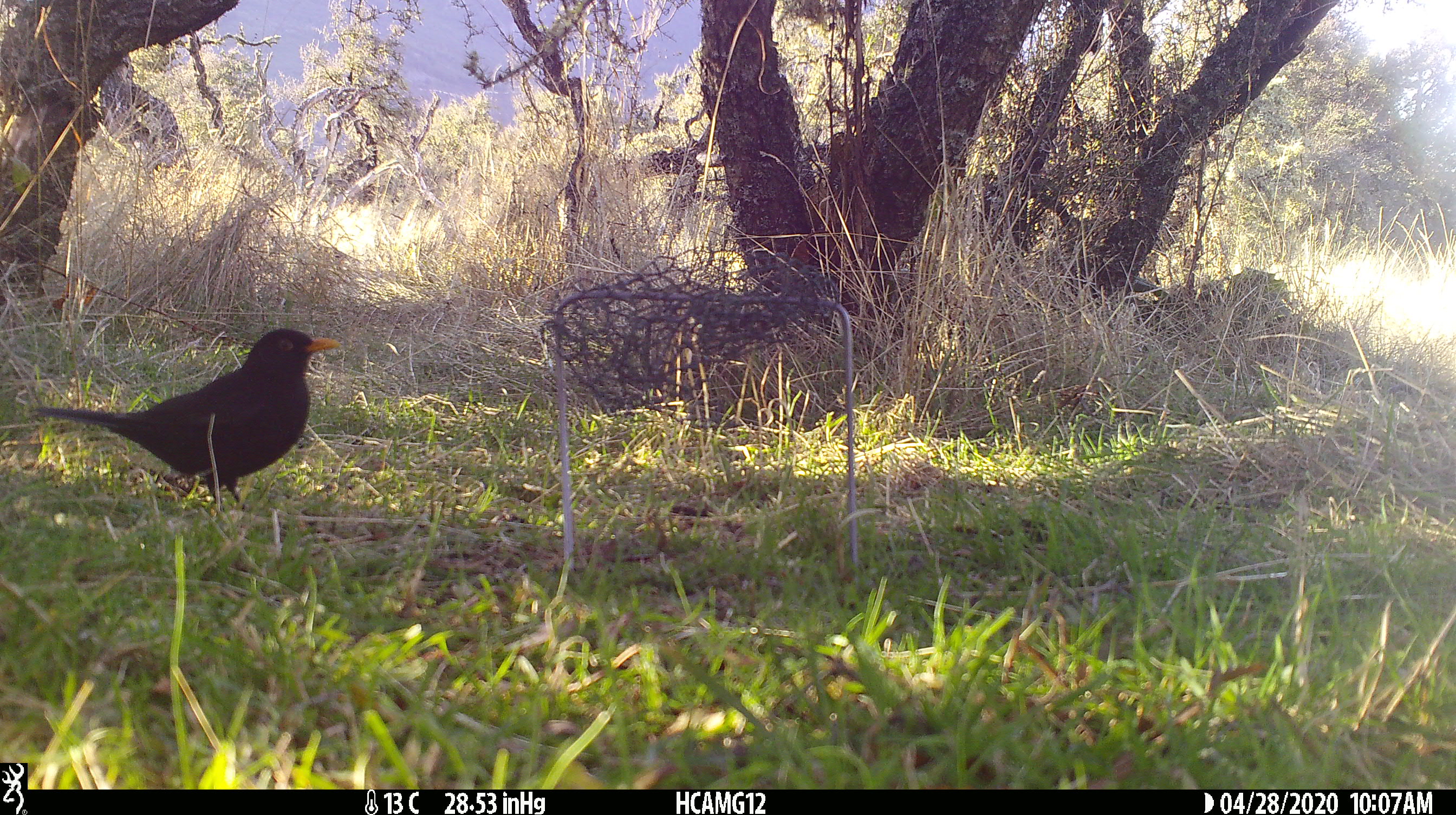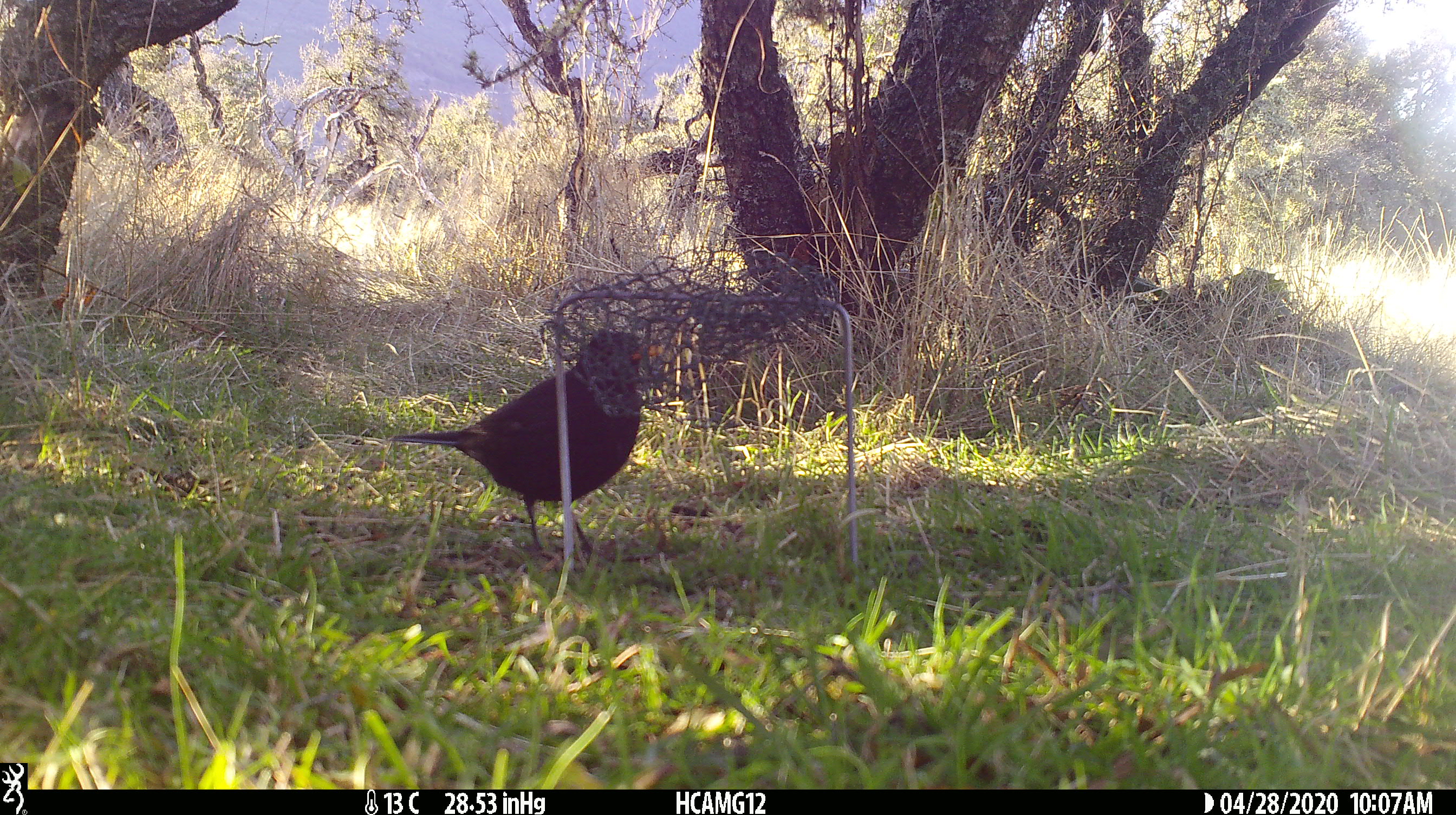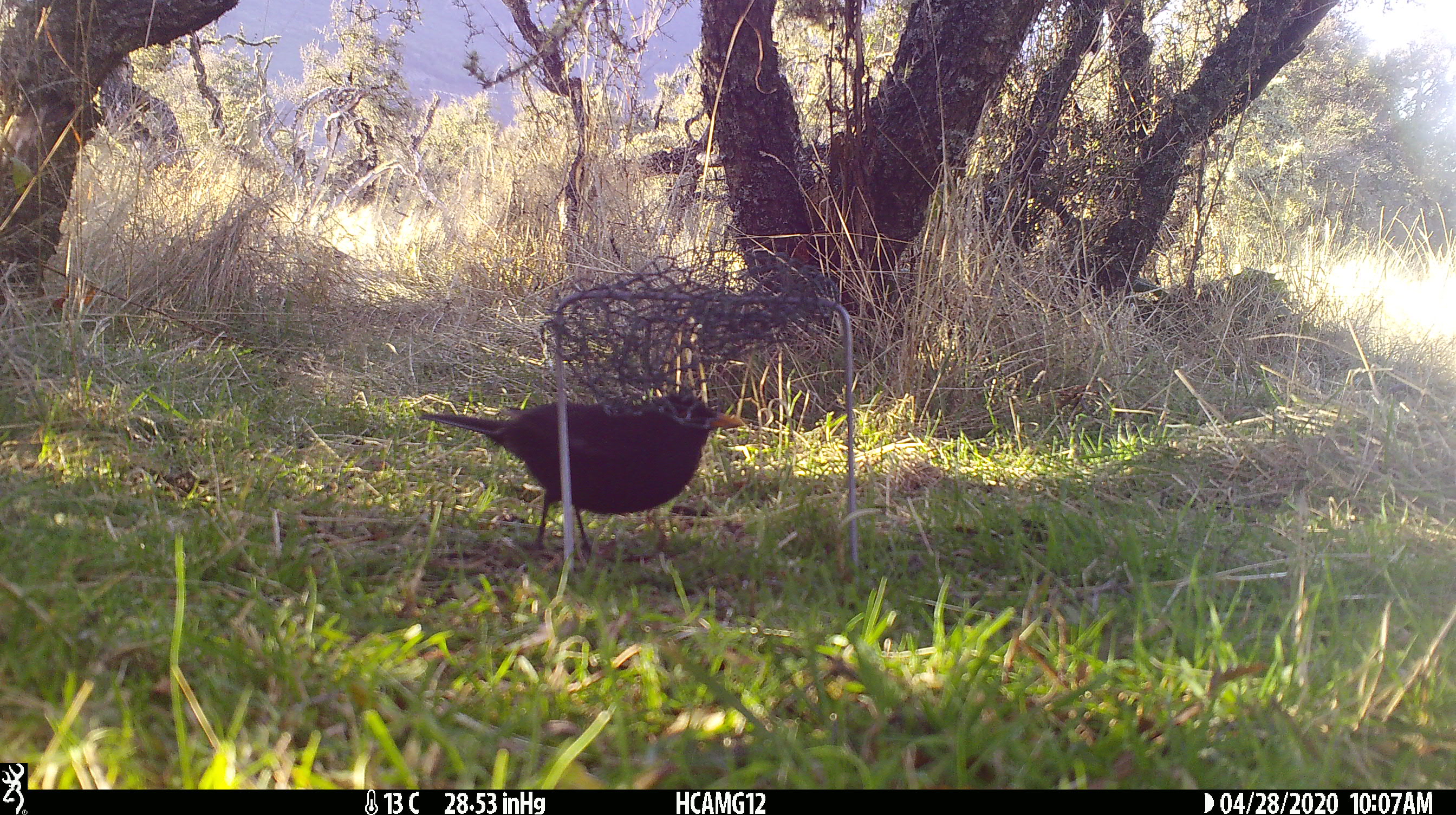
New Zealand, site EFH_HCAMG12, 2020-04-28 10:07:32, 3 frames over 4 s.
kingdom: Animalia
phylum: Chordata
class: Aves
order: Passeriformes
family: Turdidae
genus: Turdus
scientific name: Turdus merula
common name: eurasian blackbird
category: blackbird